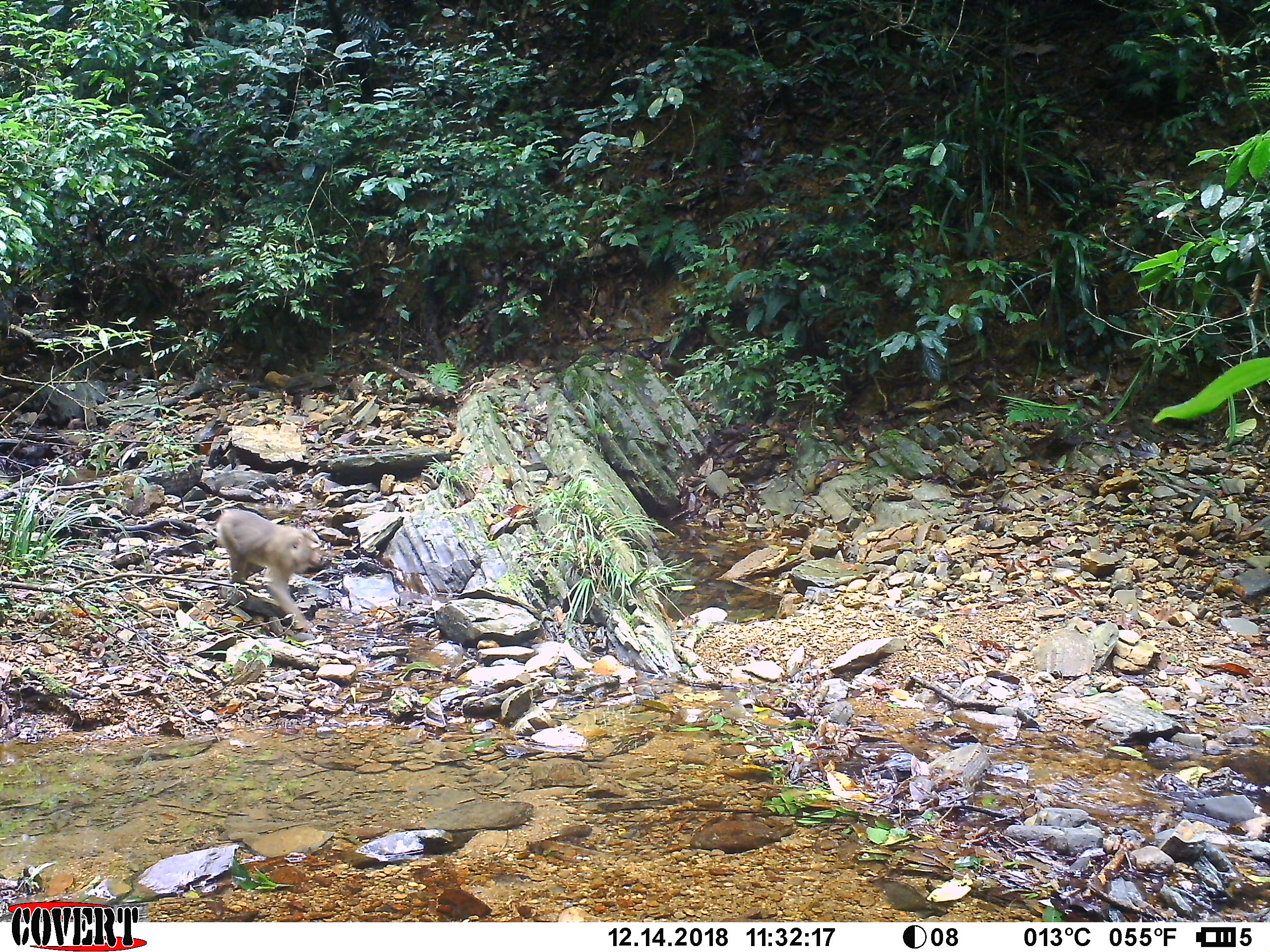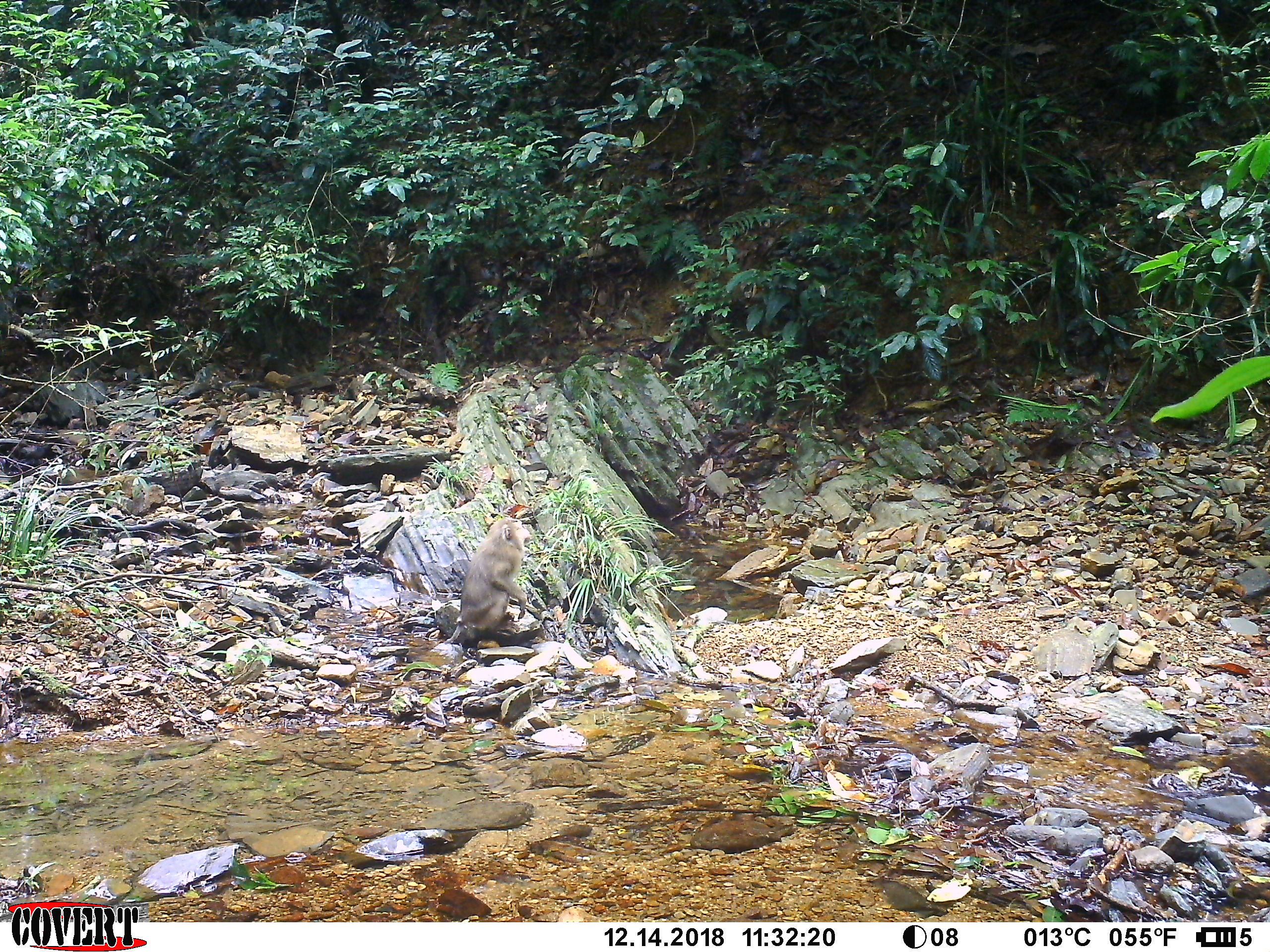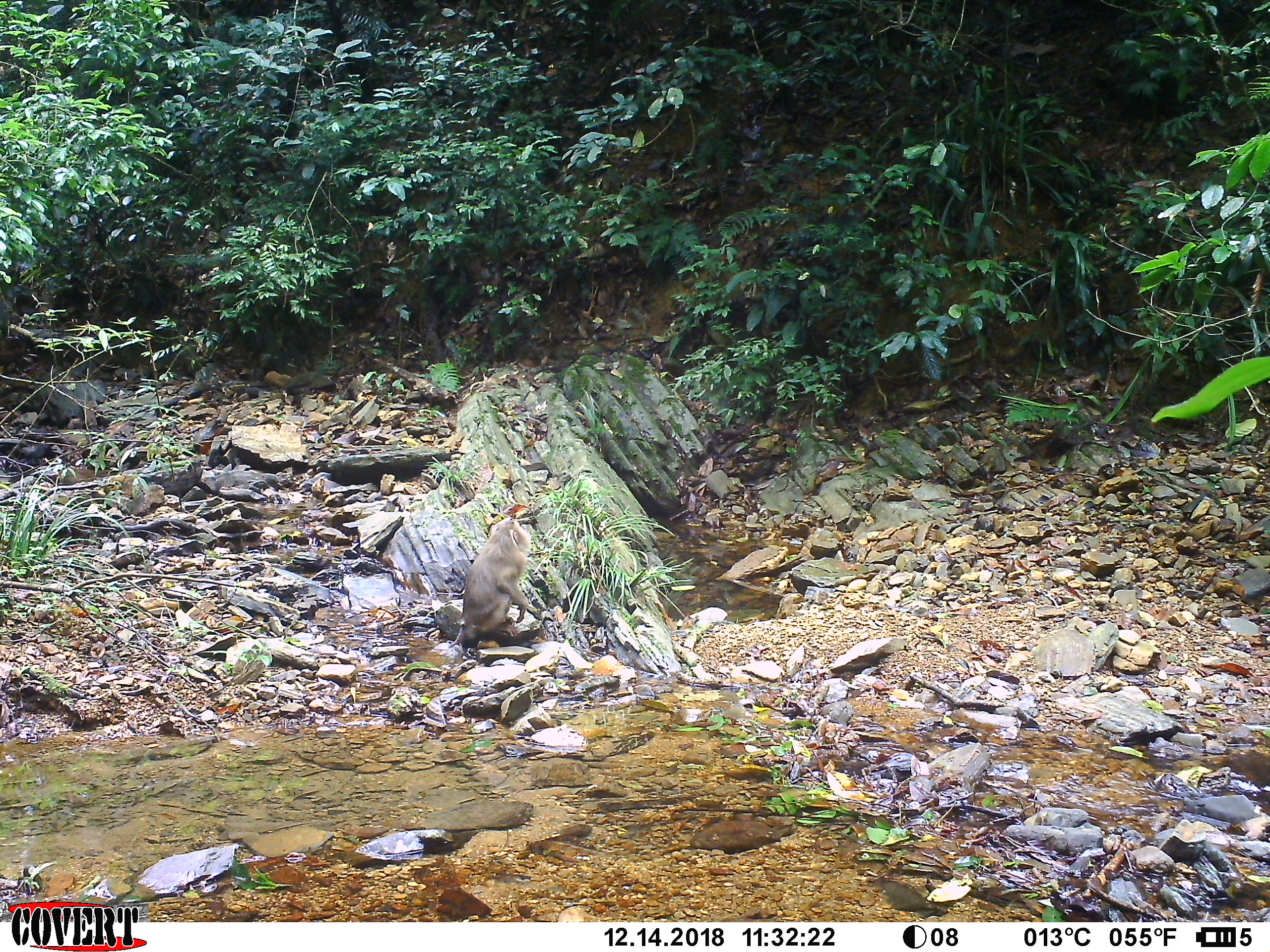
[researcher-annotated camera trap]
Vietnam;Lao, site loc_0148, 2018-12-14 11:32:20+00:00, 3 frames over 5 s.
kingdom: Animalia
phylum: Chordata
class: Mammalia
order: Primates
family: Cercopithecidae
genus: Macaca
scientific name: Macaca nemestrina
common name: pig-tailed macaque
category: pig tailed macaque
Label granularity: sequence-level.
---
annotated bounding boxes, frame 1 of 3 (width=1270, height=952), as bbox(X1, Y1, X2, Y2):
pig tailed macaque: bbox(215, 507, 324, 632)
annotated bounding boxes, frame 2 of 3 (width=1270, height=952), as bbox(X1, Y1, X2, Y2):
pig tailed macaque: bbox(444, 516, 531, 643)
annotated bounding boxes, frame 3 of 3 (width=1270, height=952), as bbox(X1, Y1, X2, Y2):
pig tailed macaque: bbox(447, 515, 542, 651)